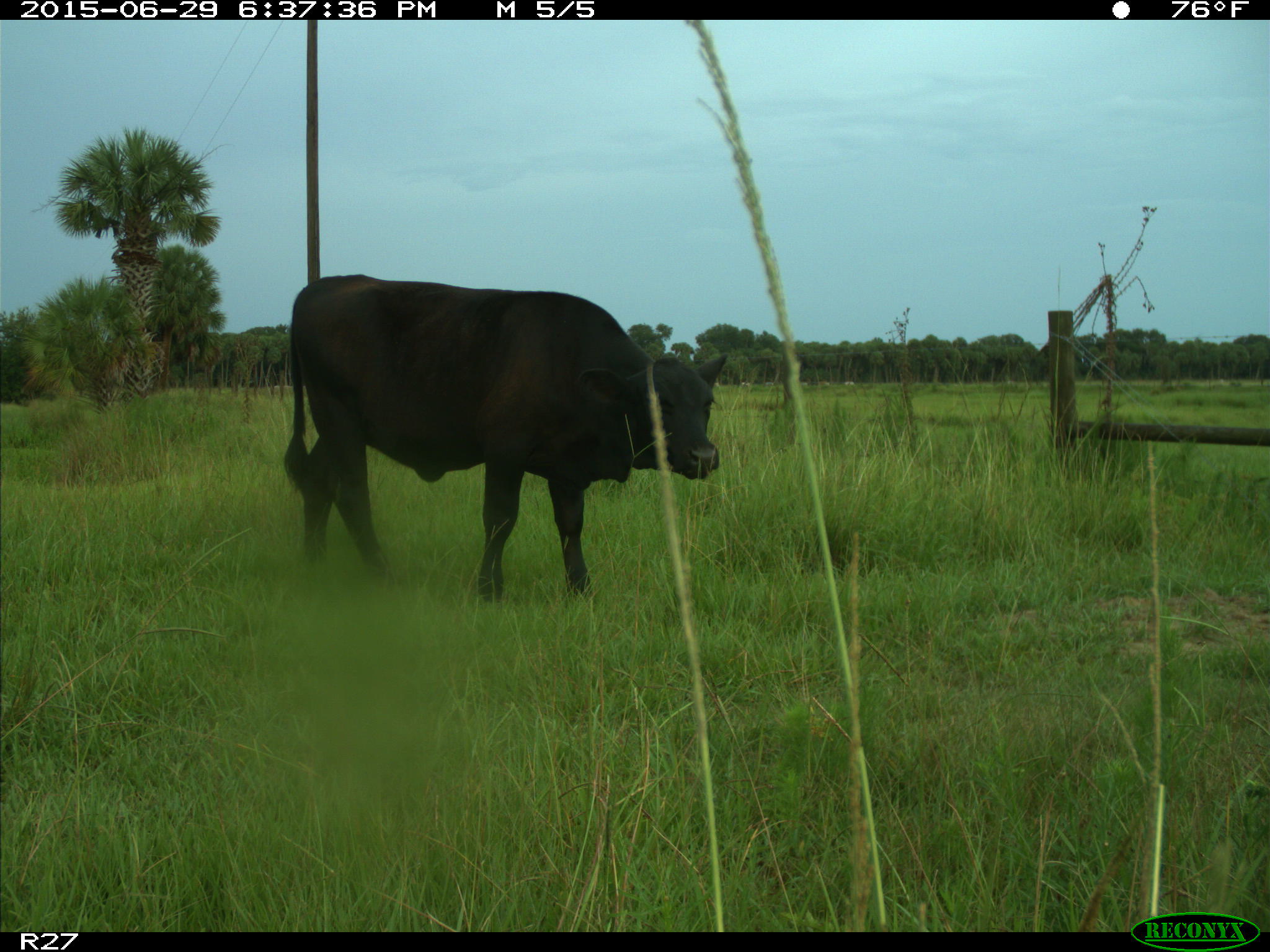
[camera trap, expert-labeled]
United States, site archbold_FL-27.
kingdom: Animalia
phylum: Chordata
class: Mammalia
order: Artiodactyla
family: Bovidae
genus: Bos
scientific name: Bos taurus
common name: domestic cow